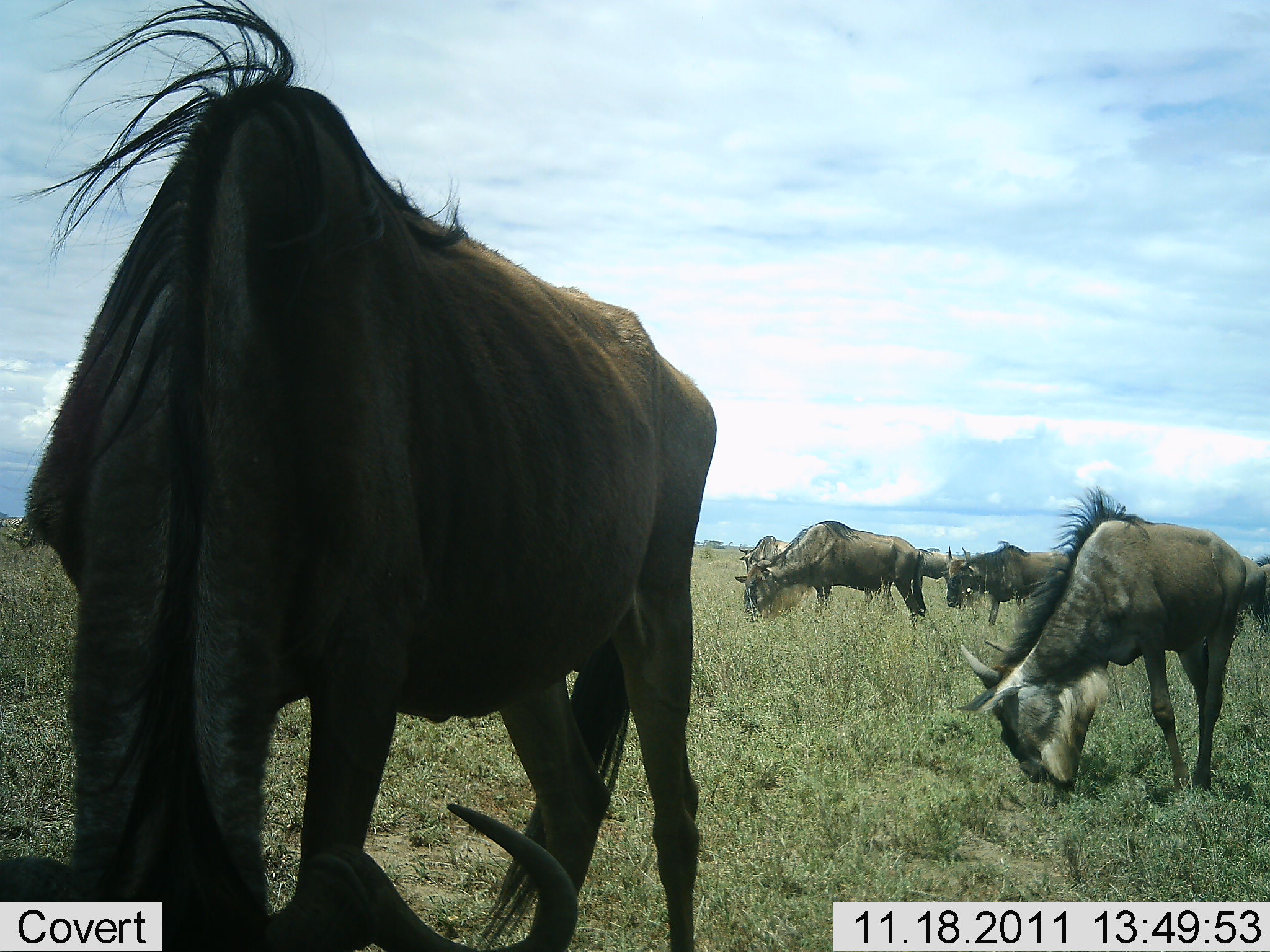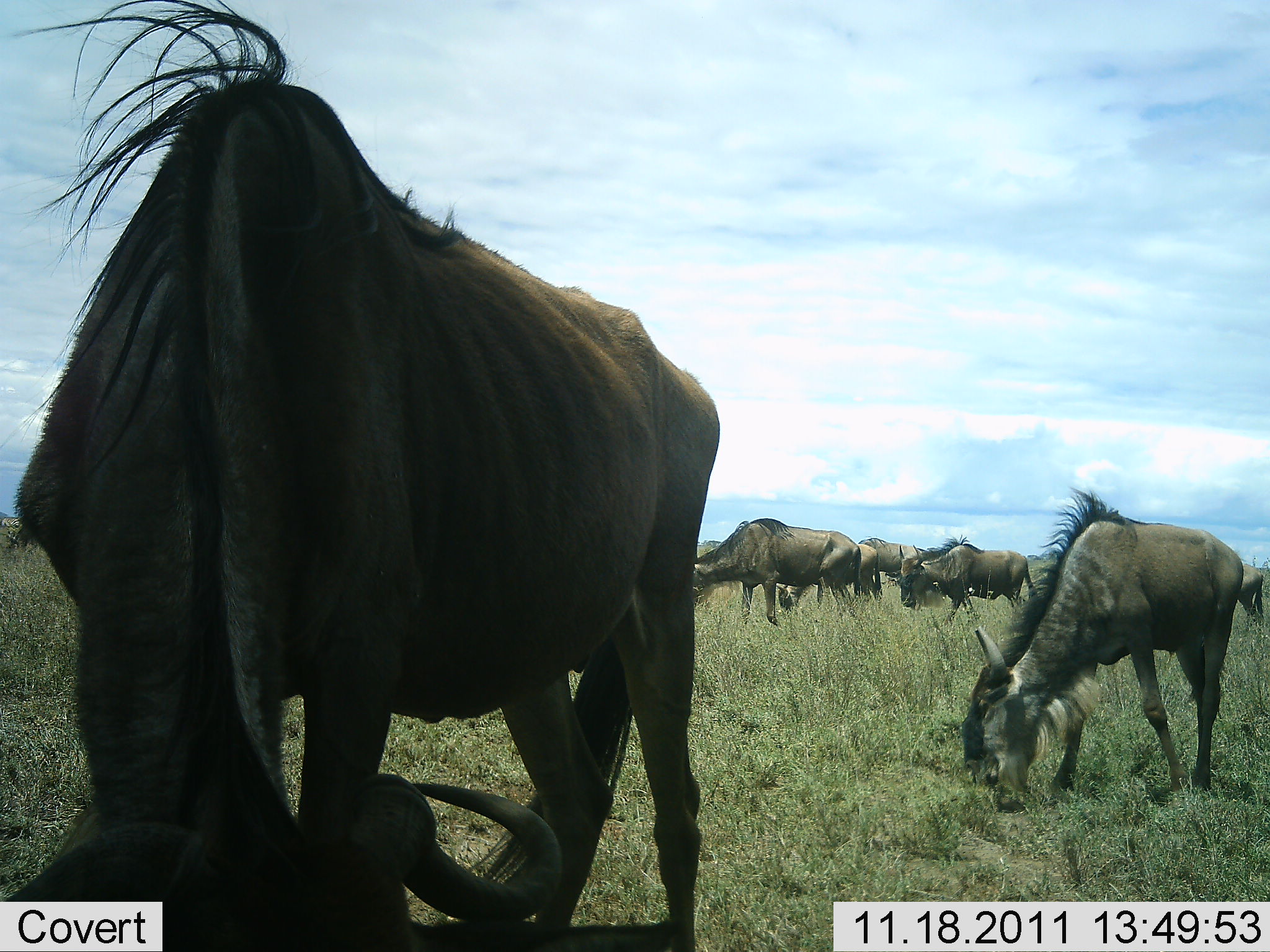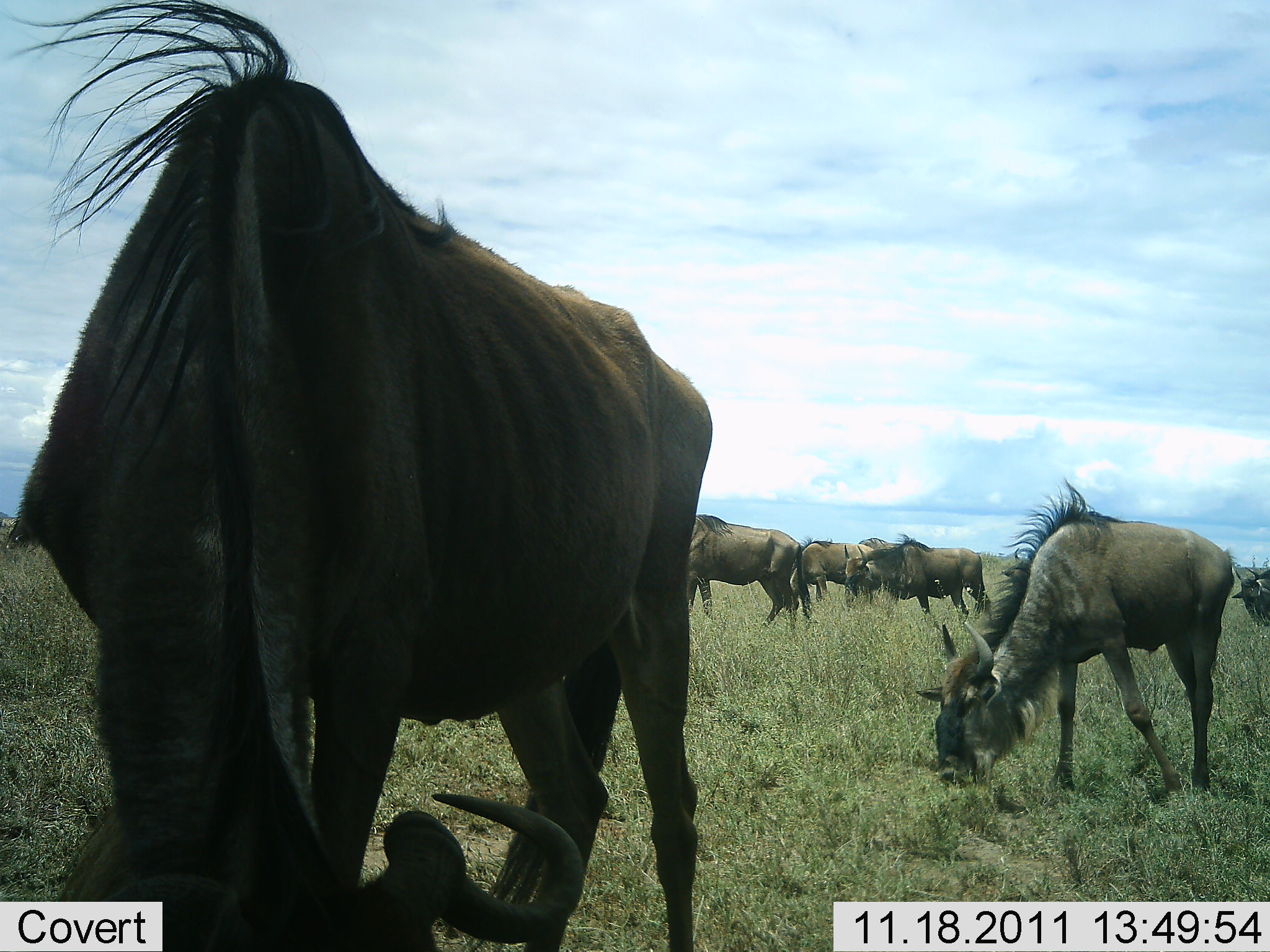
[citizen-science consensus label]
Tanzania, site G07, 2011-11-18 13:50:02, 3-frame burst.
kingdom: Animalia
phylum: Chordata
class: Mammalia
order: Artiodactyla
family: Bovidae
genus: Connochaetes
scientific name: Connochaetes taurinus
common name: blue wildebeest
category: wildebeest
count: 7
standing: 17%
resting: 0%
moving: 25%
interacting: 0%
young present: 0%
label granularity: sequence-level